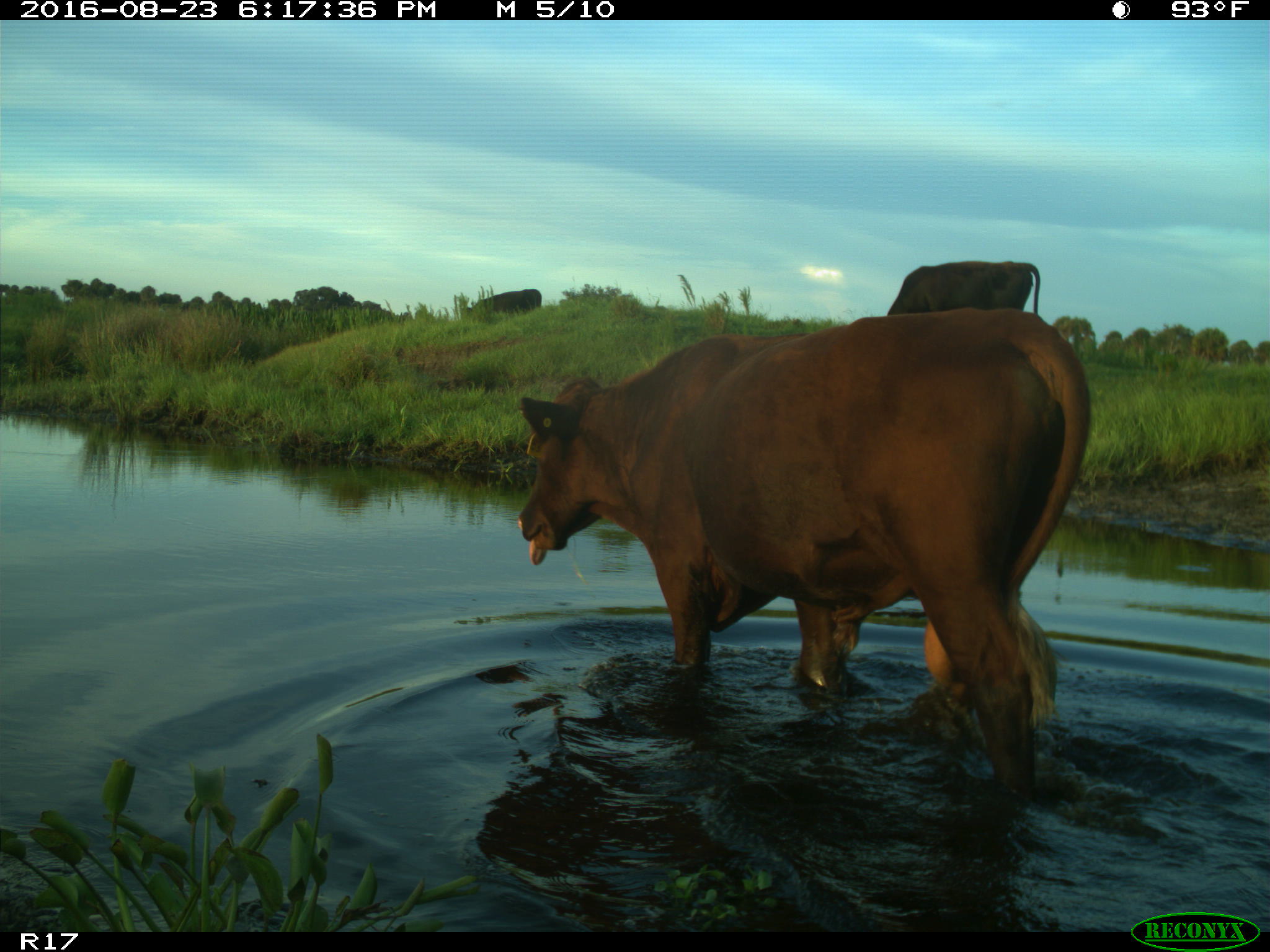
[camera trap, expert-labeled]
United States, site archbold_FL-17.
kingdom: Animalia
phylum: Chordata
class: Mammalia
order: Artiodactyla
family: Bovidae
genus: Bos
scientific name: Bos taurus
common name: domestic cow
Bos taurus (domestic cow).